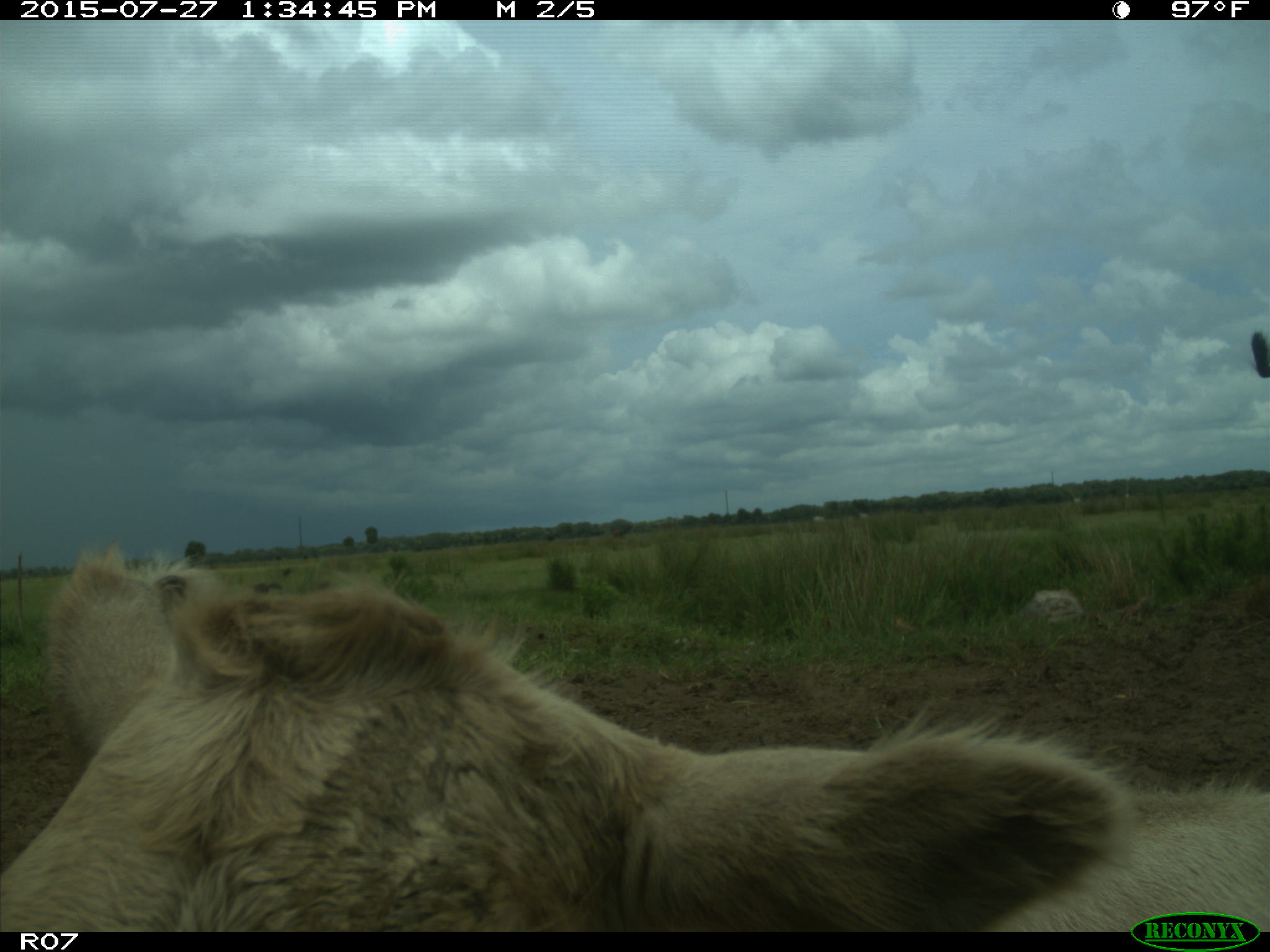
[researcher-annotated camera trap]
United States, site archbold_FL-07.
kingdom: Animalia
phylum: Chordata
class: Mammalia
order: Artiodactyla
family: Bovidae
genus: Bos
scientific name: Bos taurus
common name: domestic cow